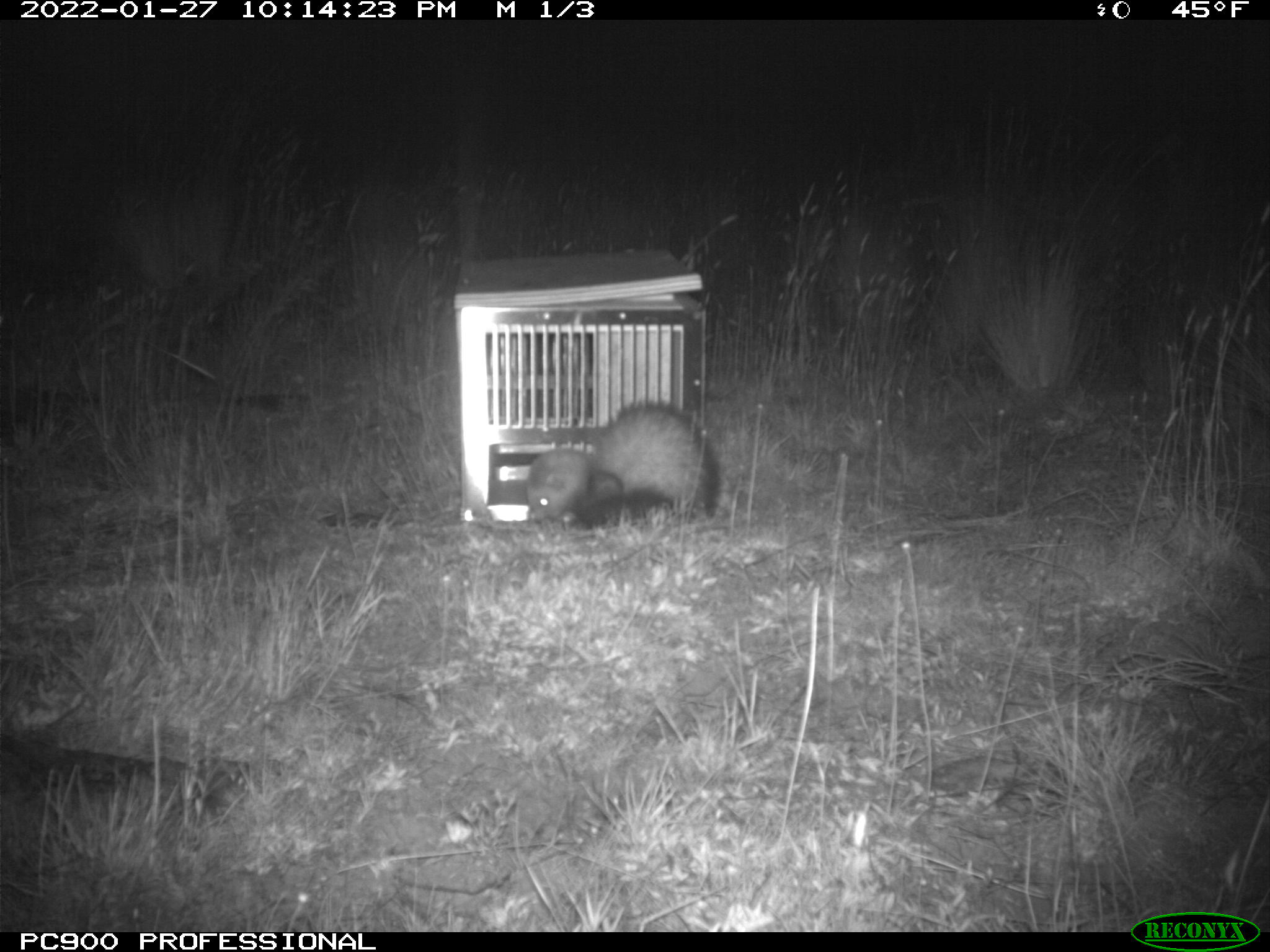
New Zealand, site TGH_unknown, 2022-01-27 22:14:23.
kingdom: Animalia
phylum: Chordata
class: Mammalia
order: Carnivora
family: Mustelidae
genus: Mustela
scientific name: Mustela furo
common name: ferret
Ferret (Mustela furo).